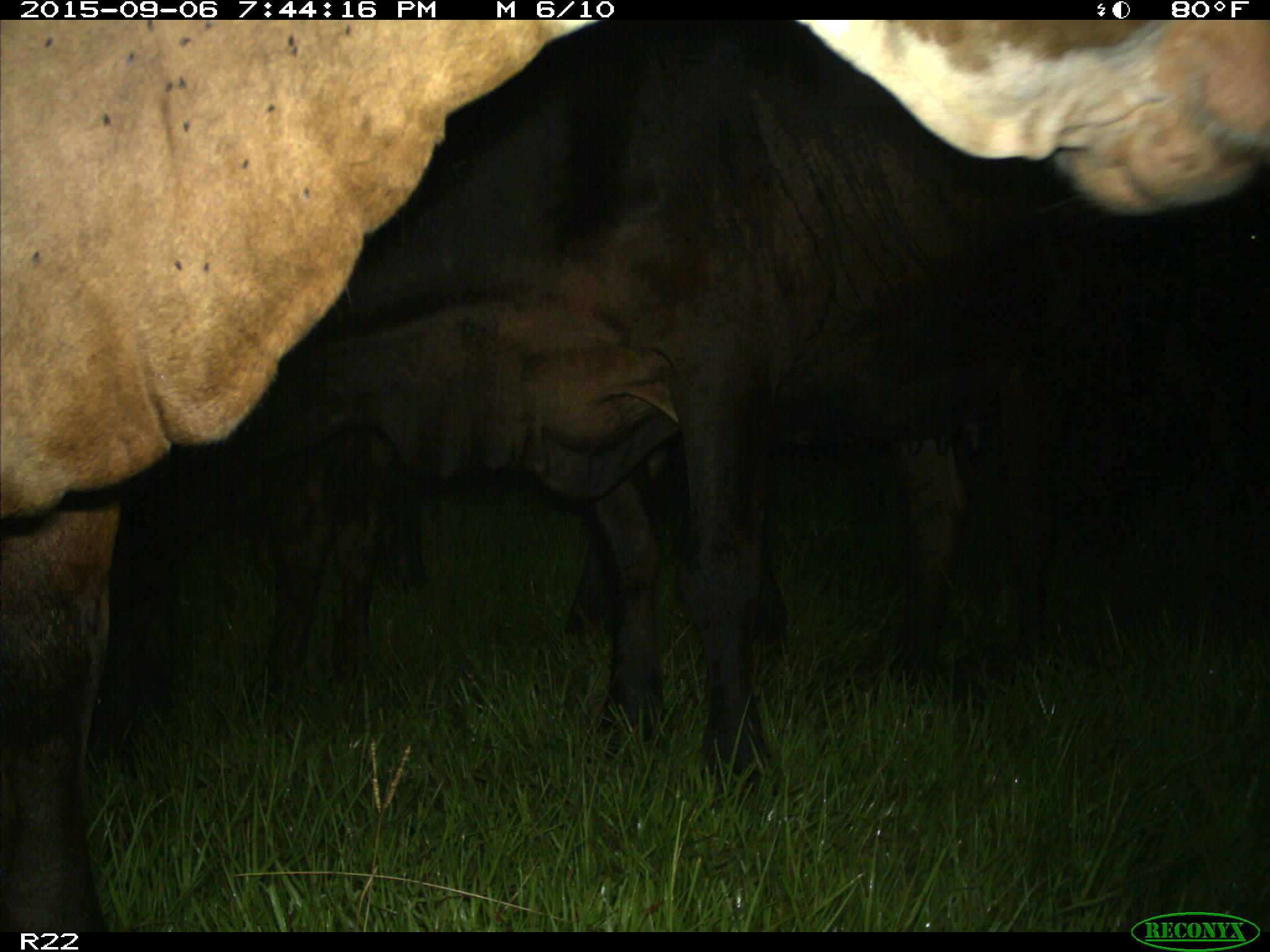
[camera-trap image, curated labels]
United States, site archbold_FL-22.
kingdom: Animalia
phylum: Chordata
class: Mammalia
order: Artiodactyla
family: Bovidae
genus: Bos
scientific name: Bos taurus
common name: domestic cow